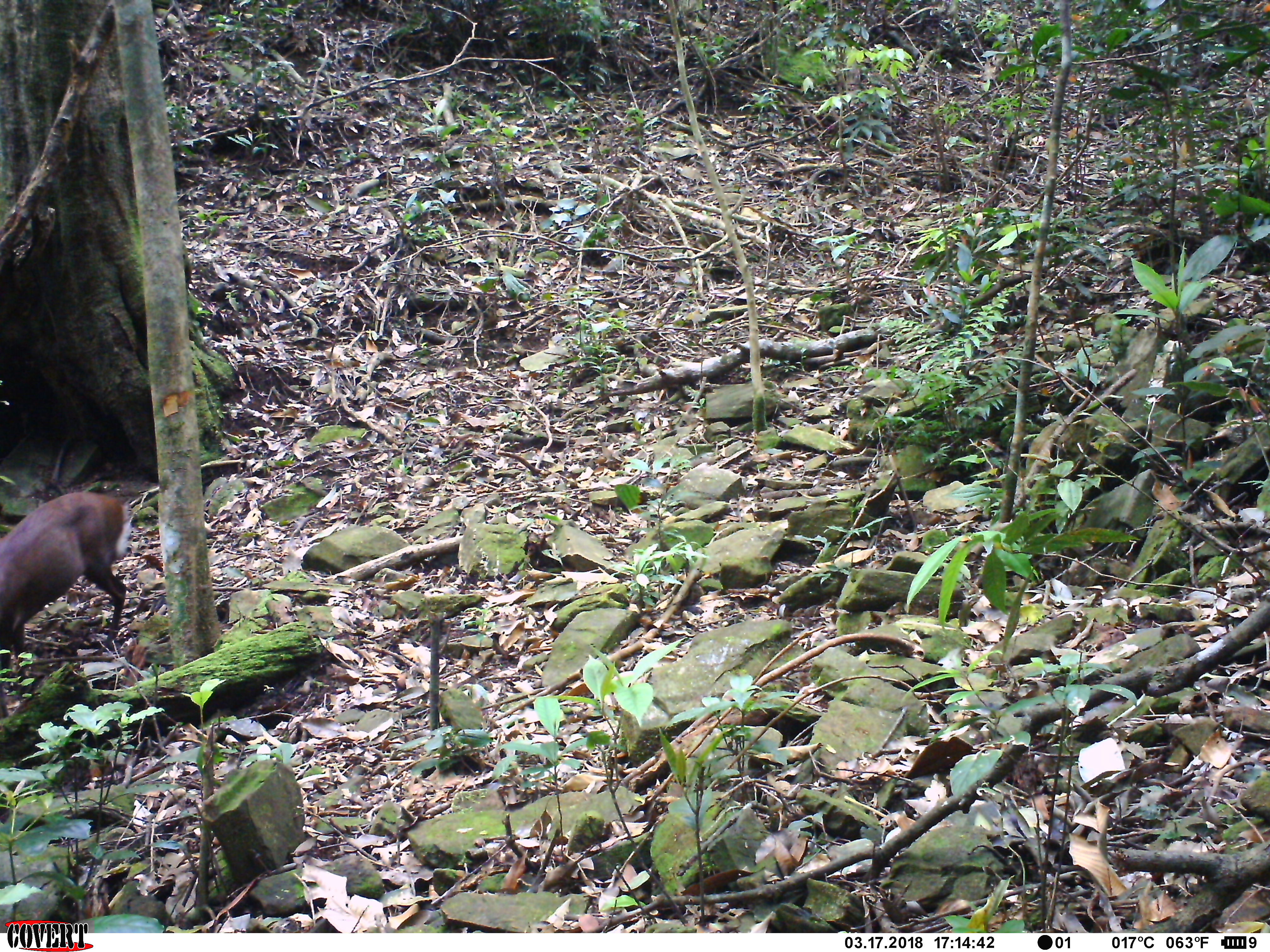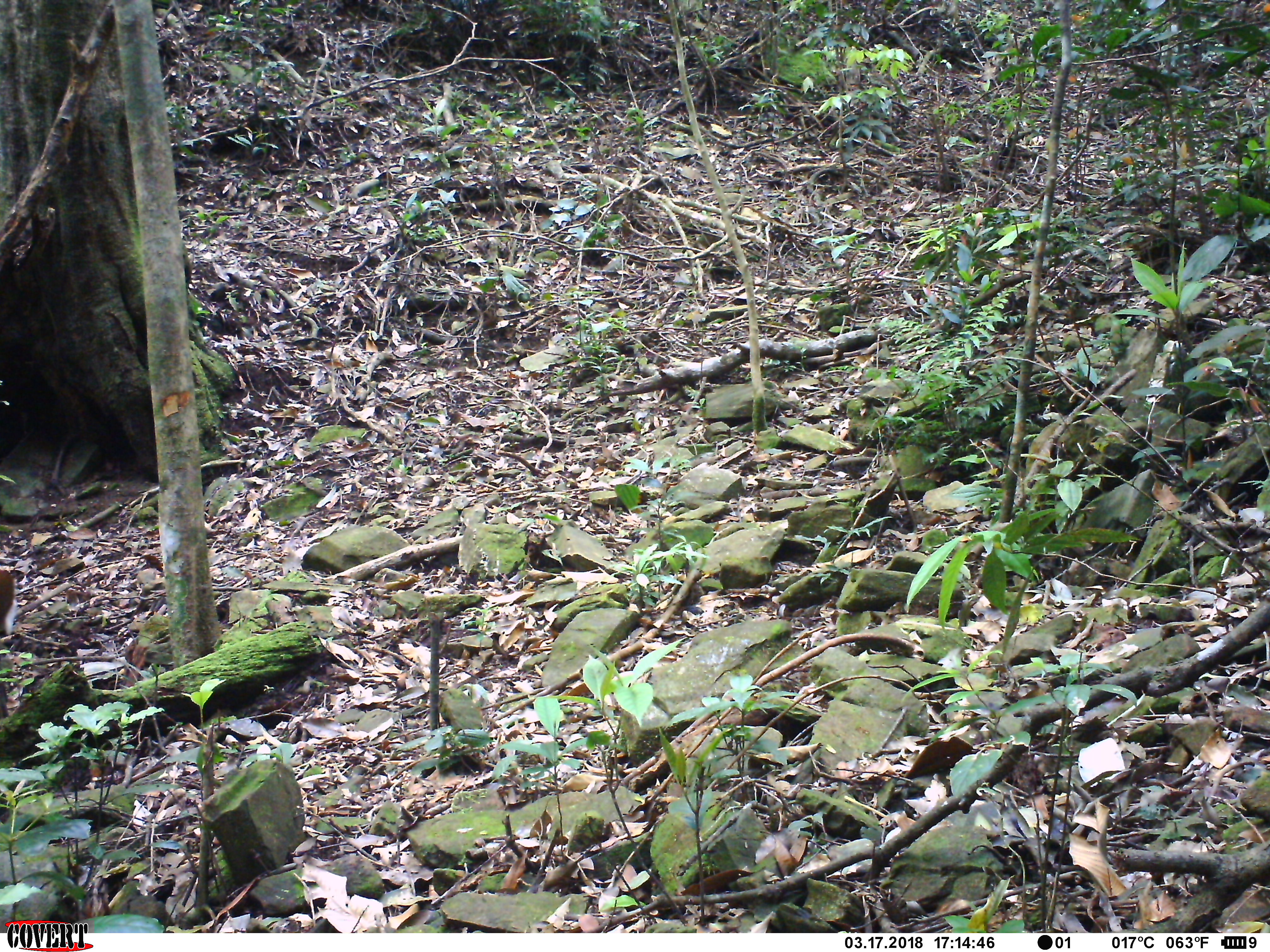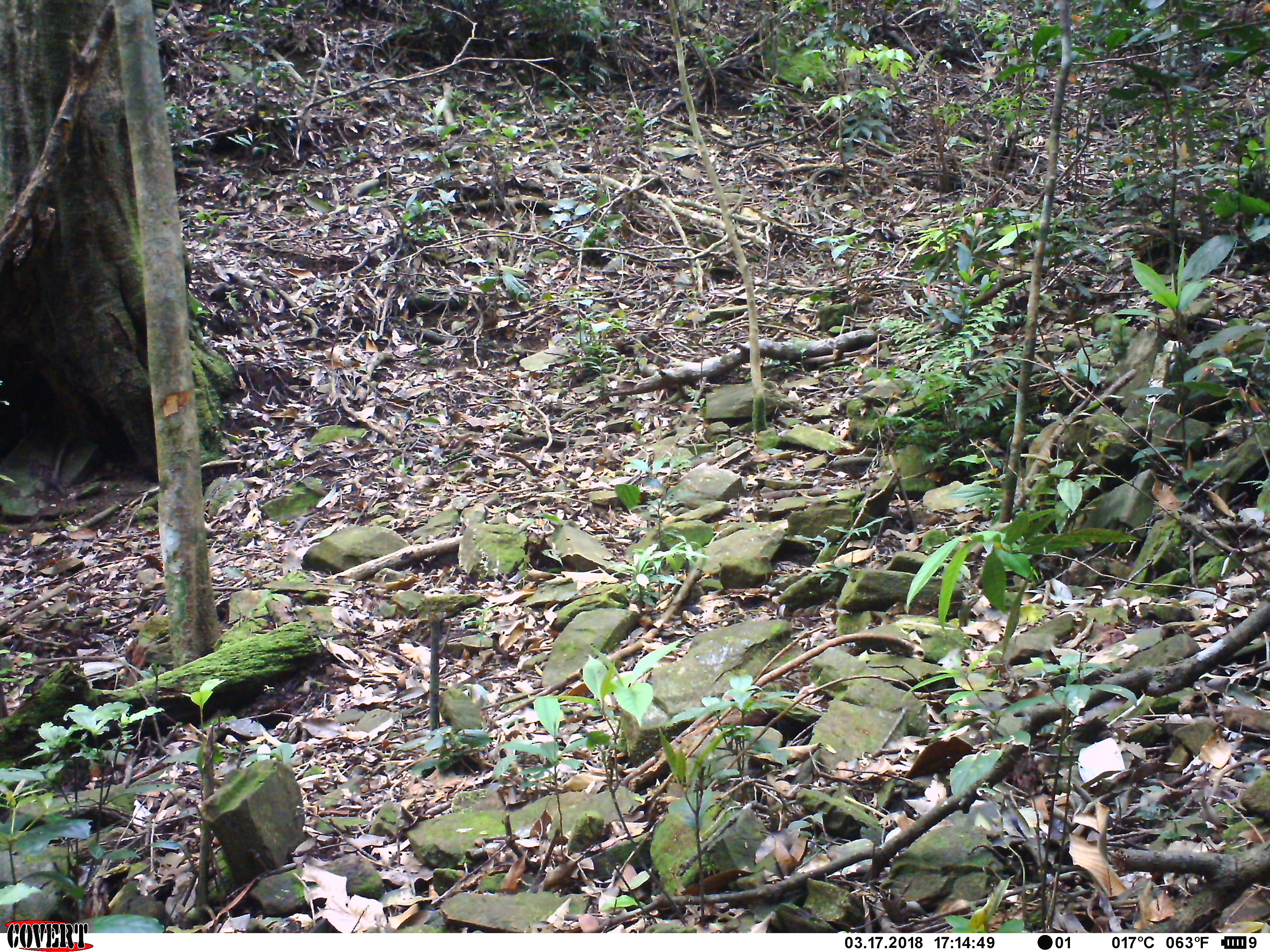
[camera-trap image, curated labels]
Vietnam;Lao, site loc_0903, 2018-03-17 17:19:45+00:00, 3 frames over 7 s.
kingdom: Animalia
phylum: Chordata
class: Mammalia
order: Artiodactyla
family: Cervidae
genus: Muntiacus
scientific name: Muntiacus rooseveltorum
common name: roosevelt's muntjac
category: roosevelts muntjac group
Roosevelts muntjac group (roosevelt's muntjac) (Muntiacus rooseveltorum). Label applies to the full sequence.